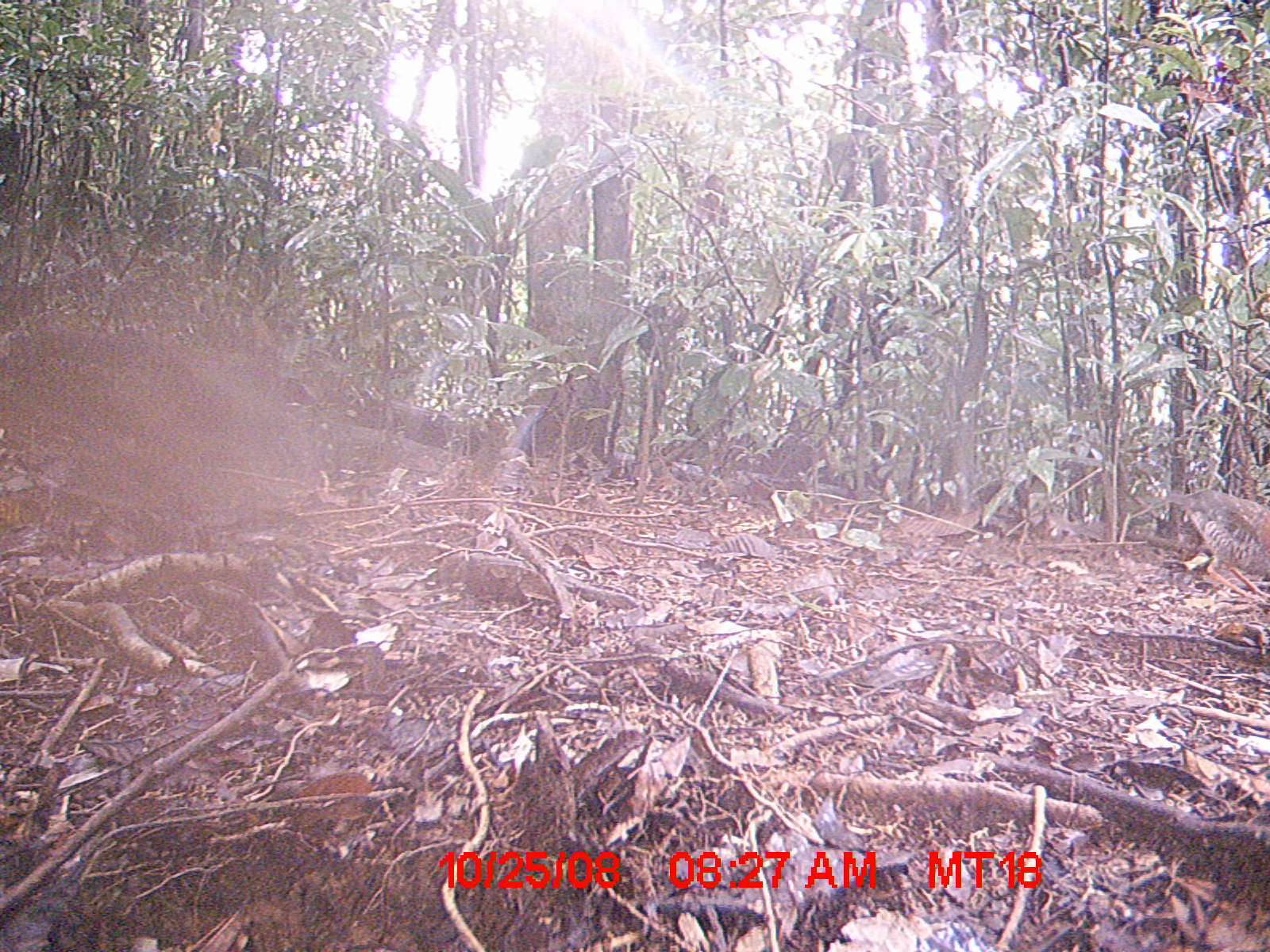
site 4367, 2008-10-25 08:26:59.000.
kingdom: Animalia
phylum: Chordata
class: Aves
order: Coraciiformes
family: Brachypteraciidae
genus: Brachypteracias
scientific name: Brachypteracias squamiger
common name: scaly ground-roller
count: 1